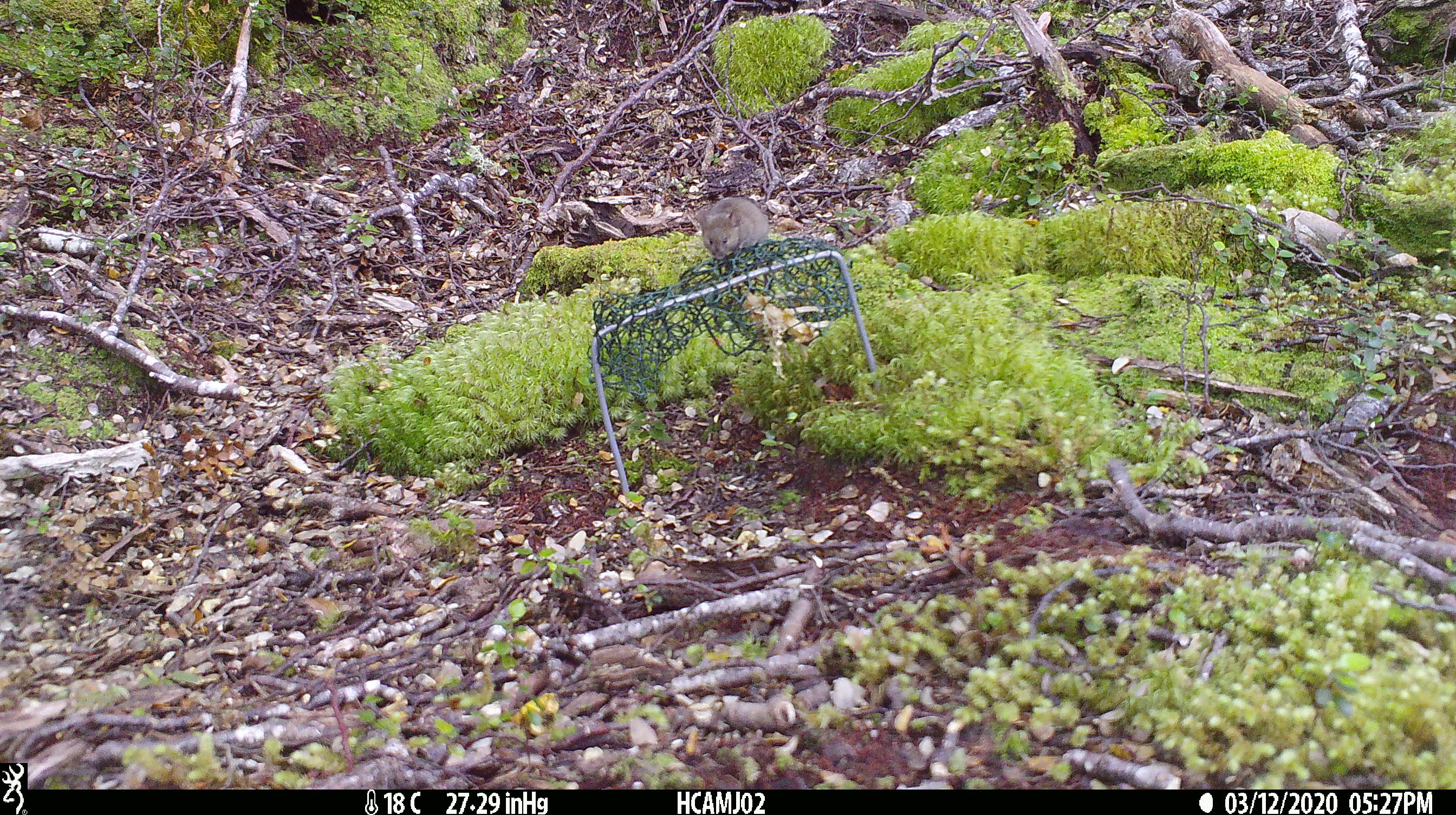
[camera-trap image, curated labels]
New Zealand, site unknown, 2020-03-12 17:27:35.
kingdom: Animalia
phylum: Chordata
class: Mammalia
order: Rodentia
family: Muridae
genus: Mus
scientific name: Mus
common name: mouse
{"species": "mouse (Mus)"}